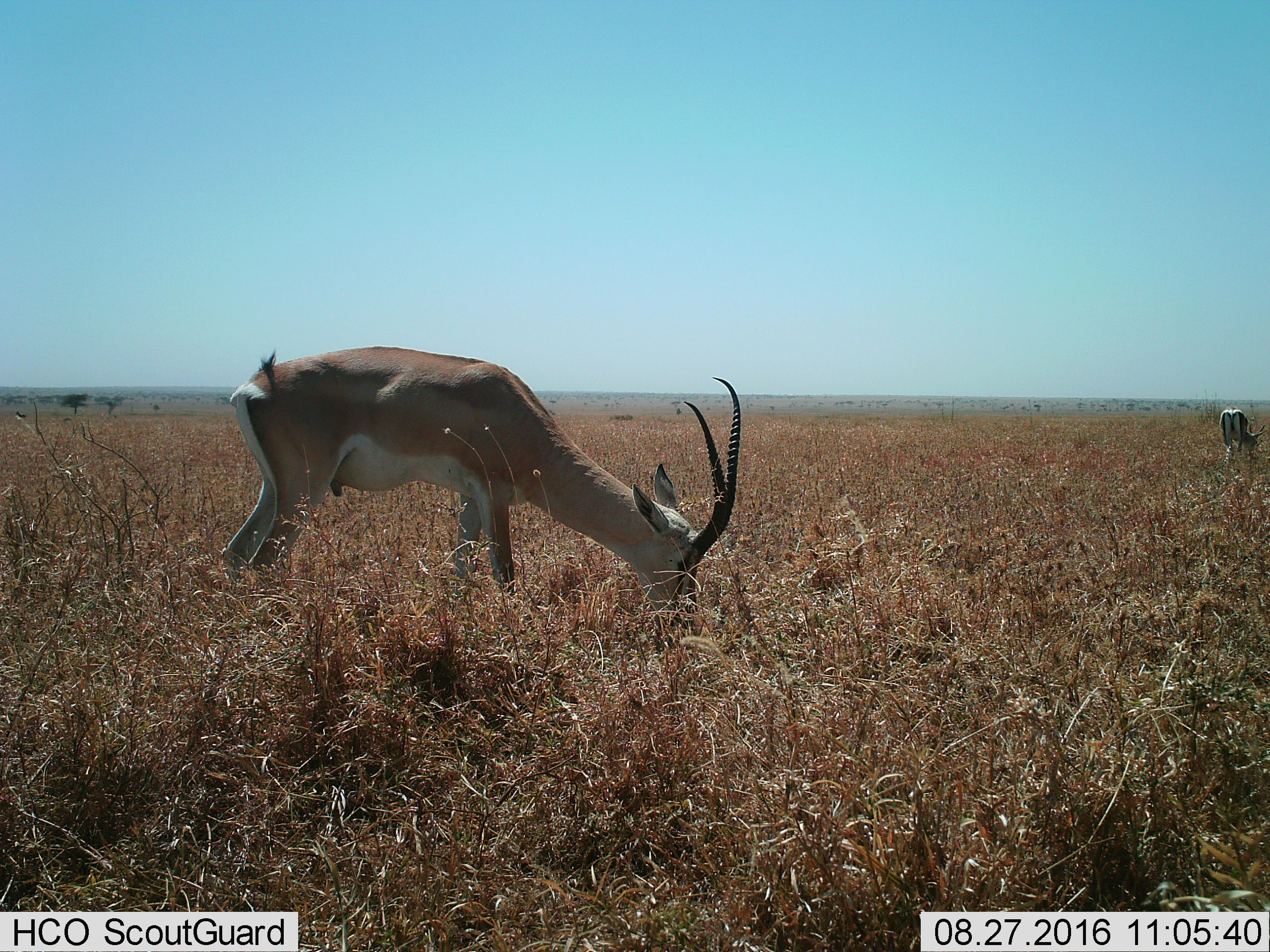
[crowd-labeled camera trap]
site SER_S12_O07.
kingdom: Animalia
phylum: Chordata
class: Mammalia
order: Artiodactyla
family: Bovidae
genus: Nanger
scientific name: Nanger granti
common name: grant's gazelle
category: gazellegrants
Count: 2.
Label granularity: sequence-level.